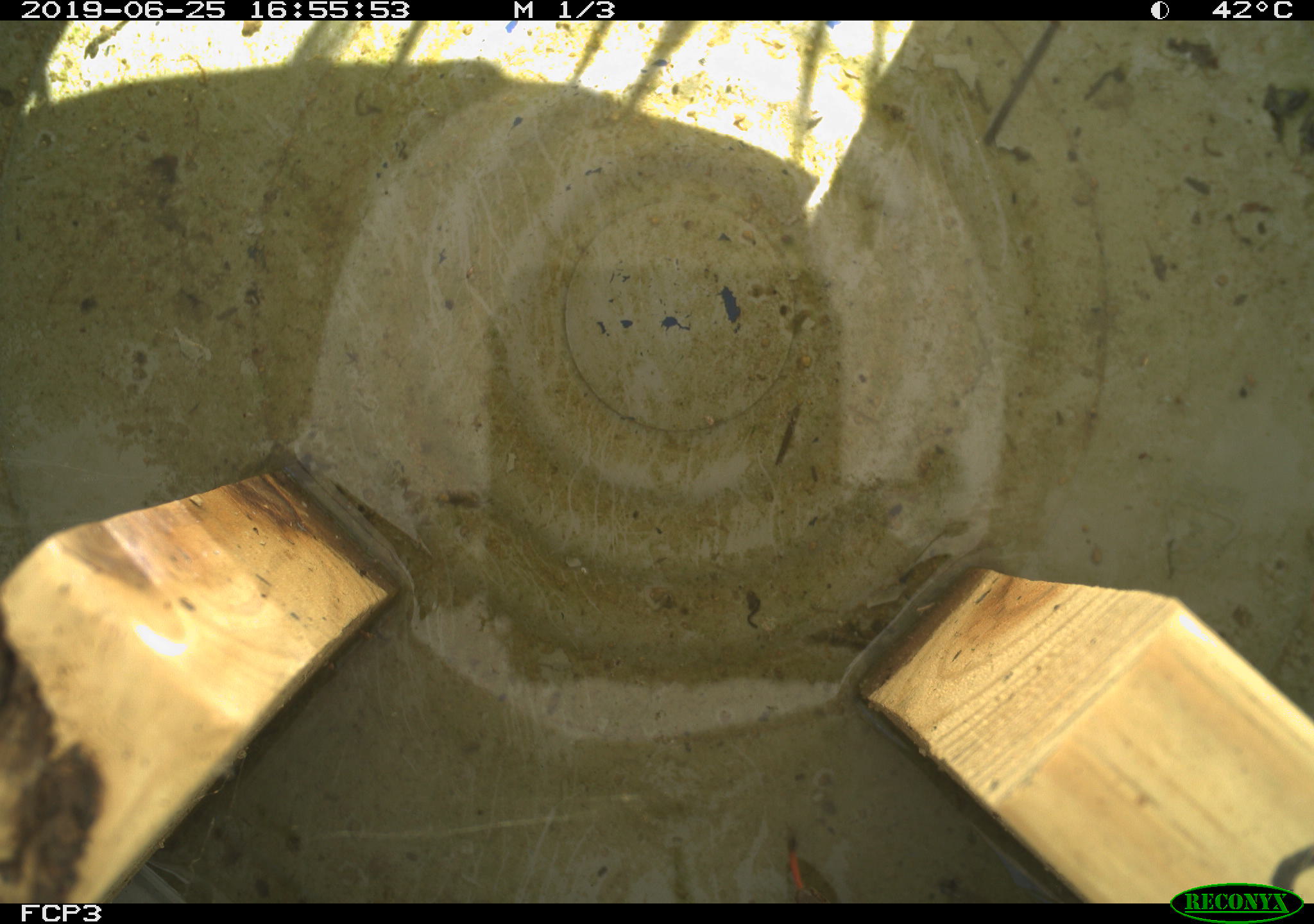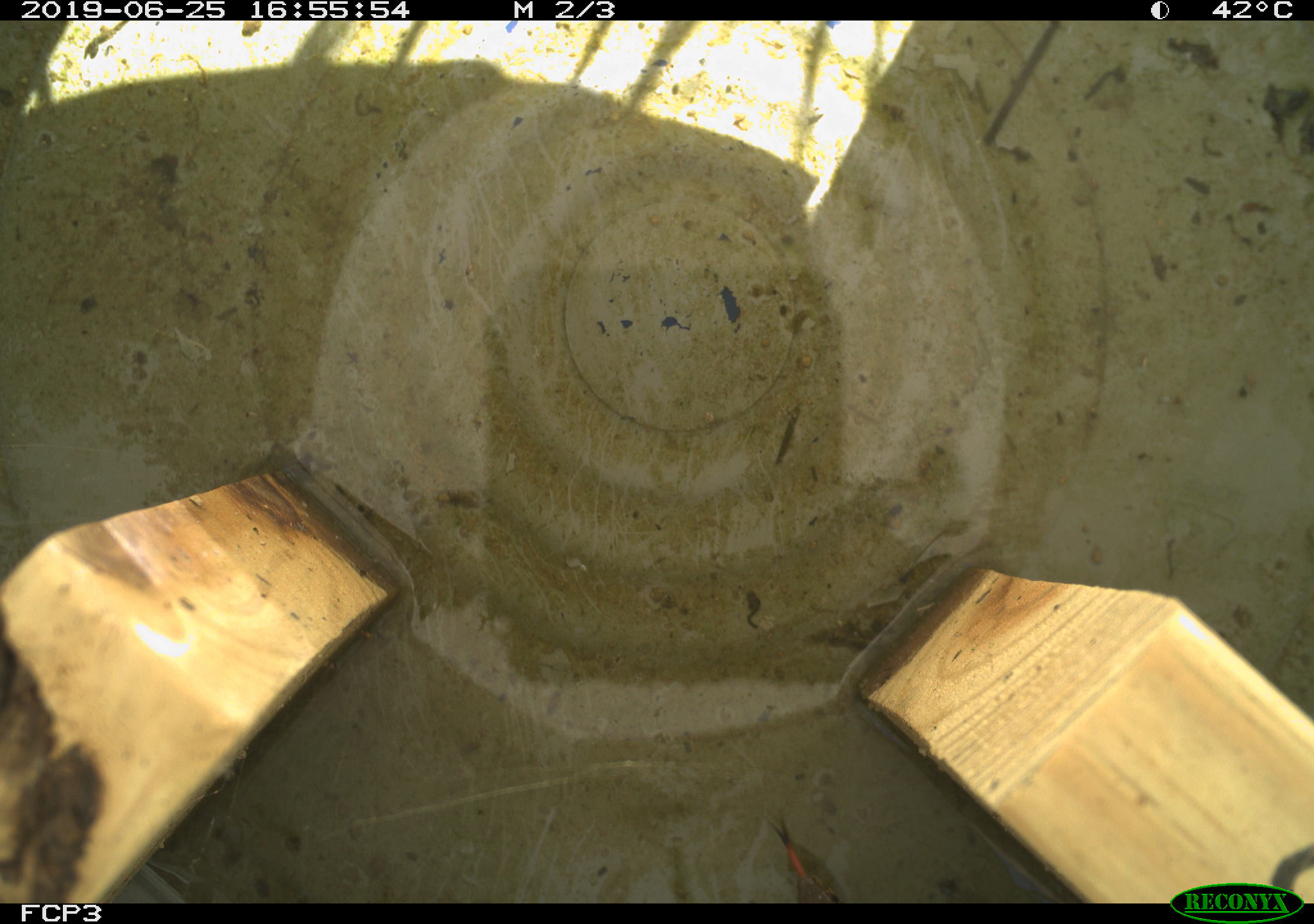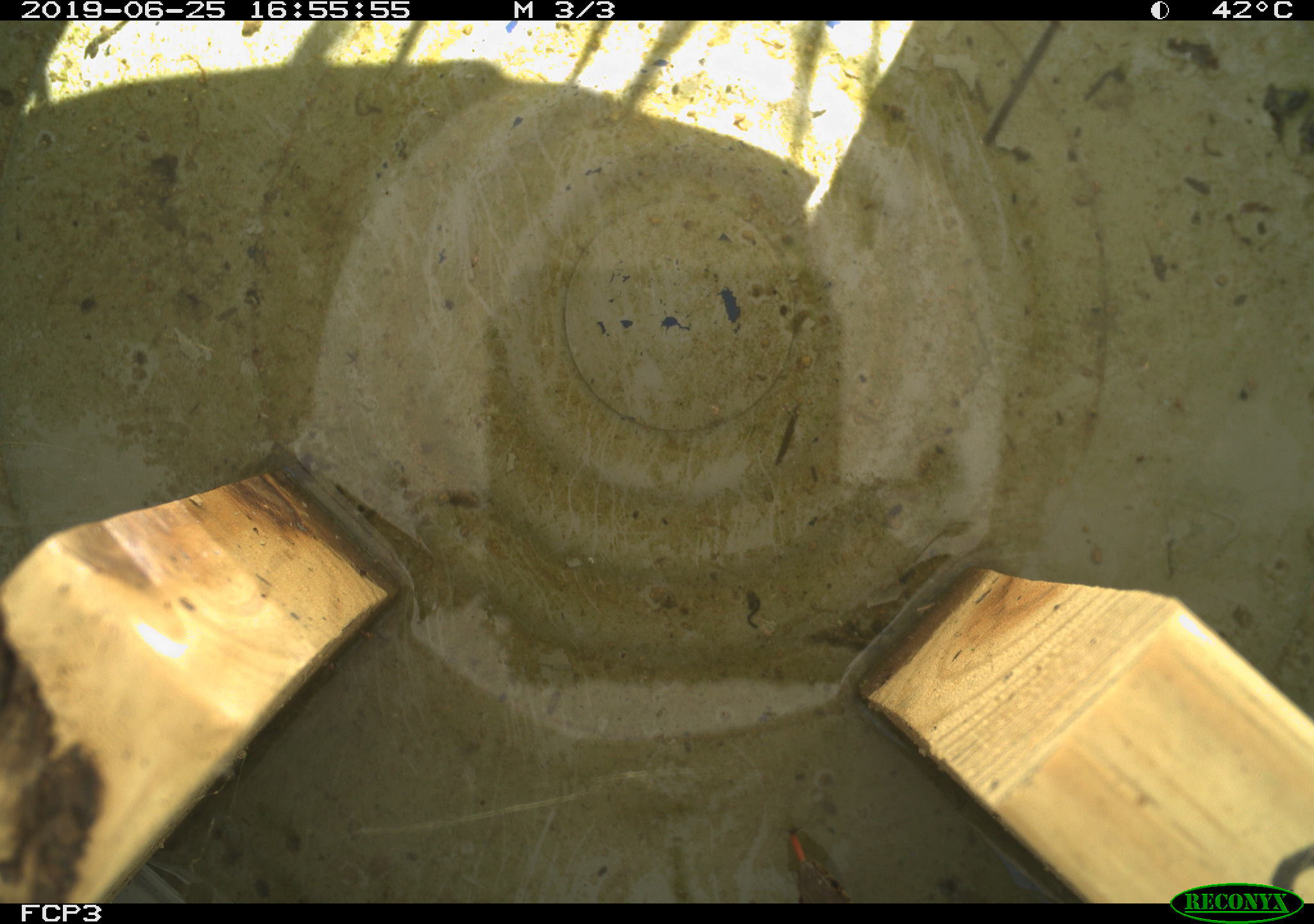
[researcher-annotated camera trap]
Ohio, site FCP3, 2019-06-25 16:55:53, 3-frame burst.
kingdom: Animalia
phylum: Chordata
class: Reptilia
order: Squamata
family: Colubridae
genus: Thamnophis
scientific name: Thamnophis sirtalis sirtalis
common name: eastern gartersnake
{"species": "eastern gartersnake (Thamnophis sirtalis sirtalis)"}